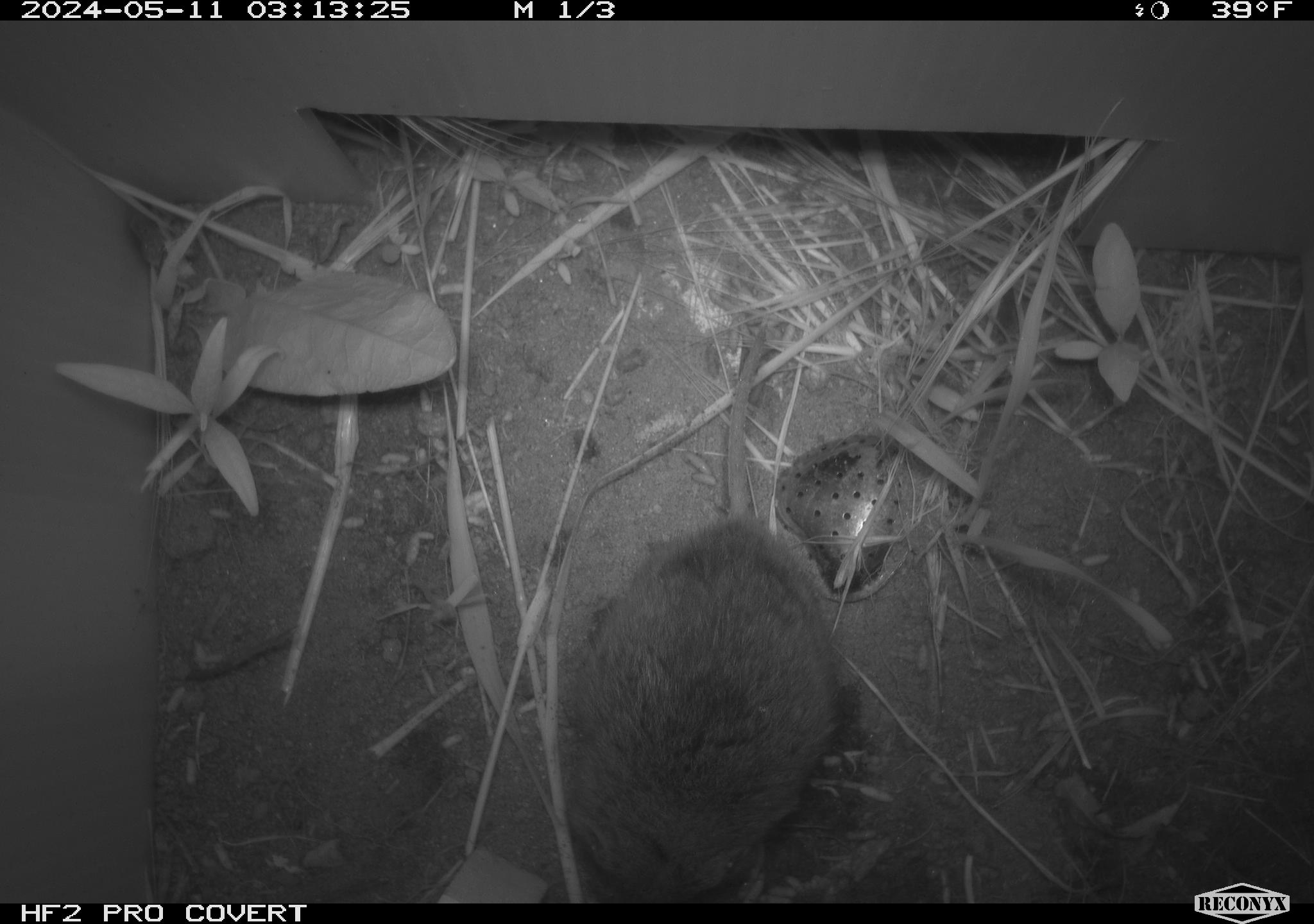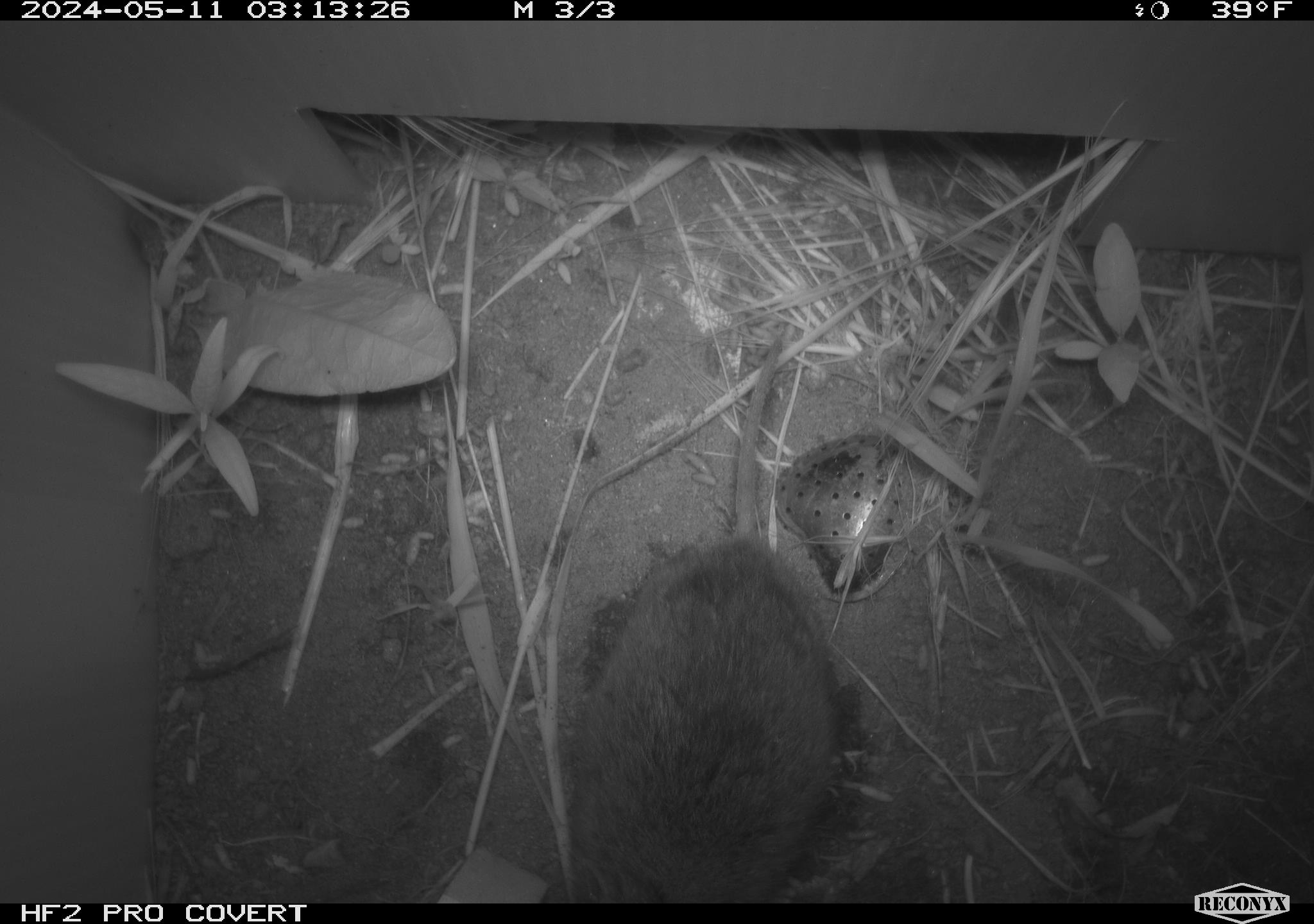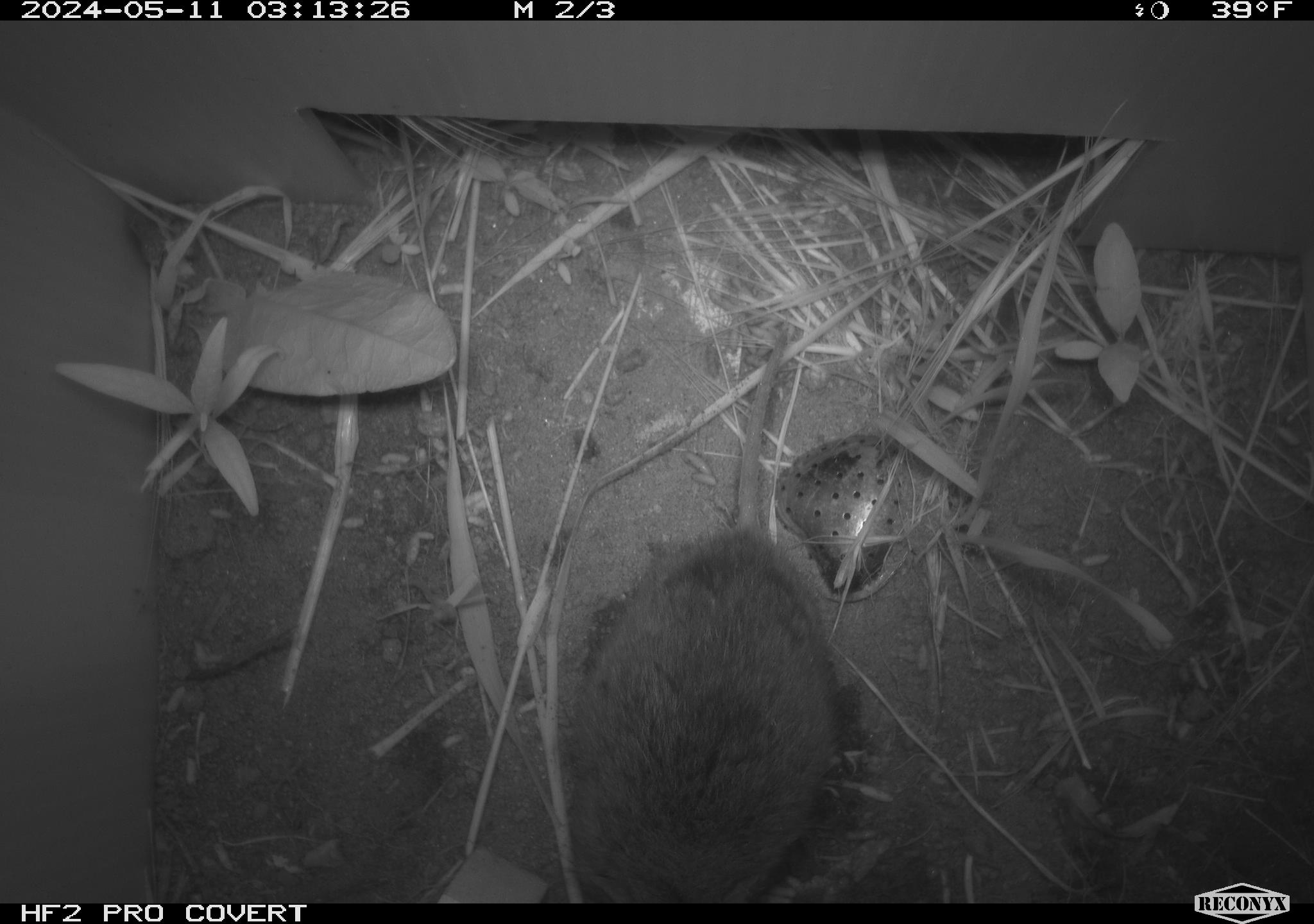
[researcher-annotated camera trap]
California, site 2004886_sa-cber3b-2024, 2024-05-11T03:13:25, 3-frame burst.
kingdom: Animalia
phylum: Chordata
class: Mammalia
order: Rodentia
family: Cricetidae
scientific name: Arvicolinae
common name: voles, lemmings, and muskrats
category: arvicolinae subfamily